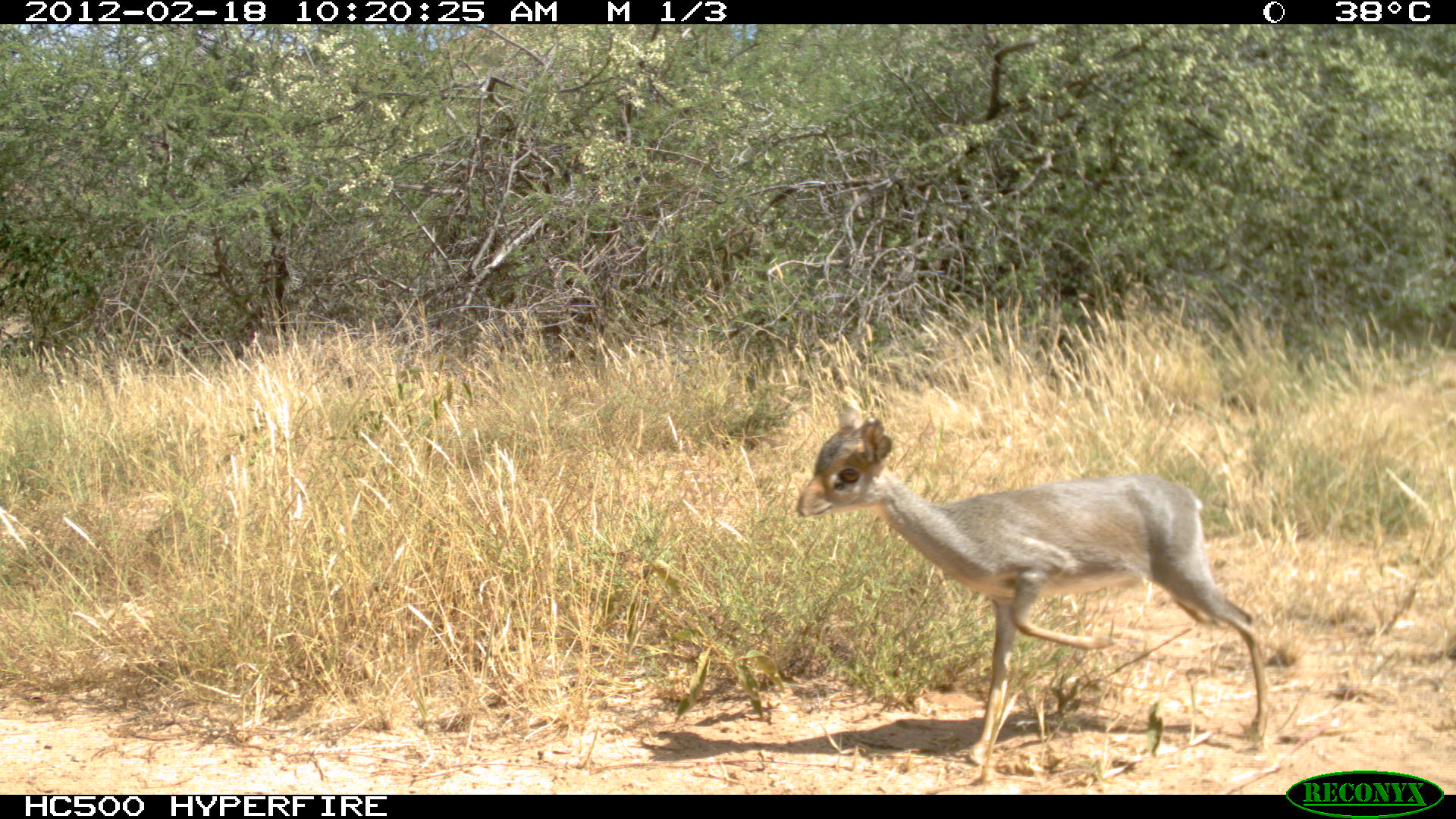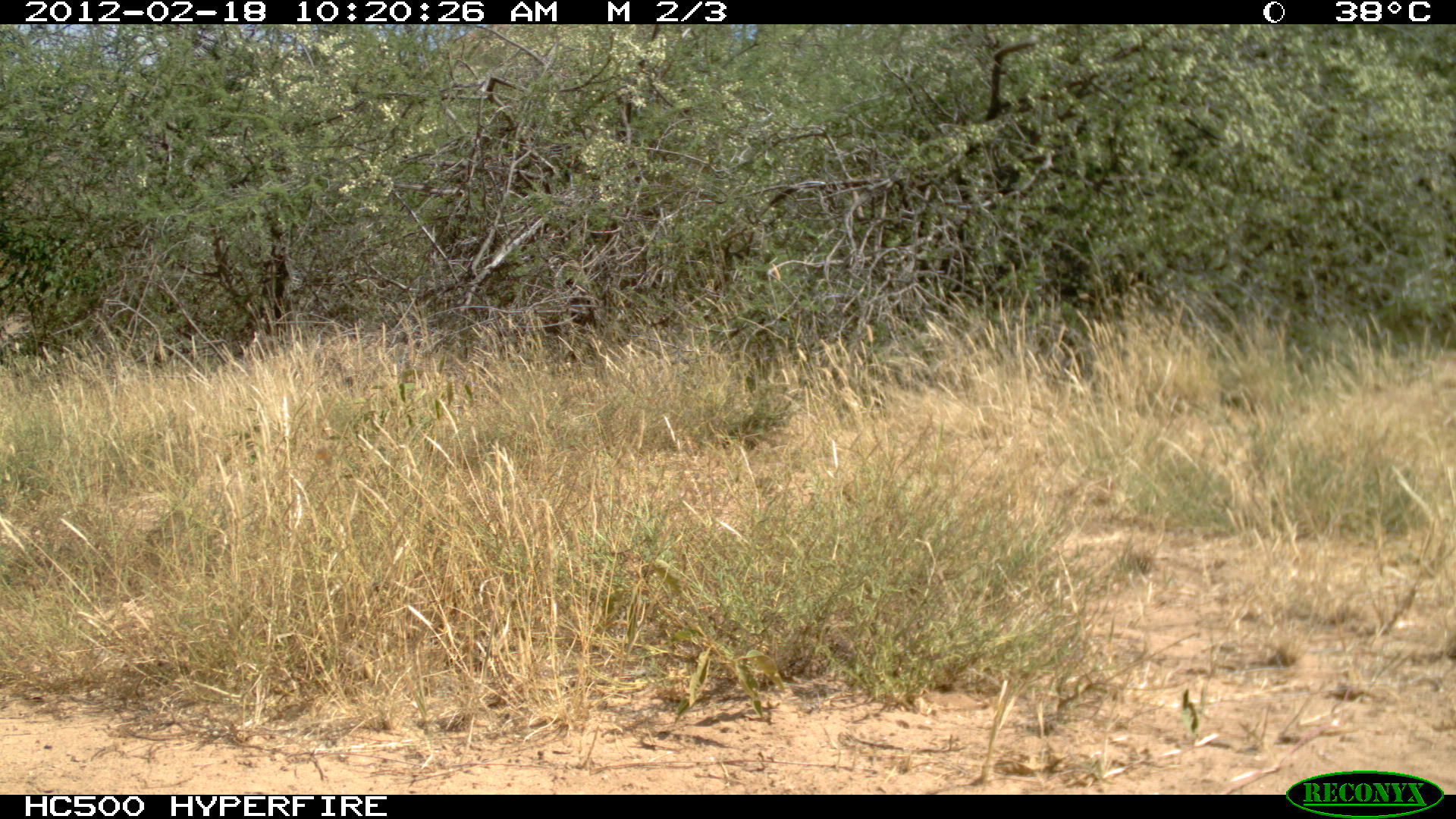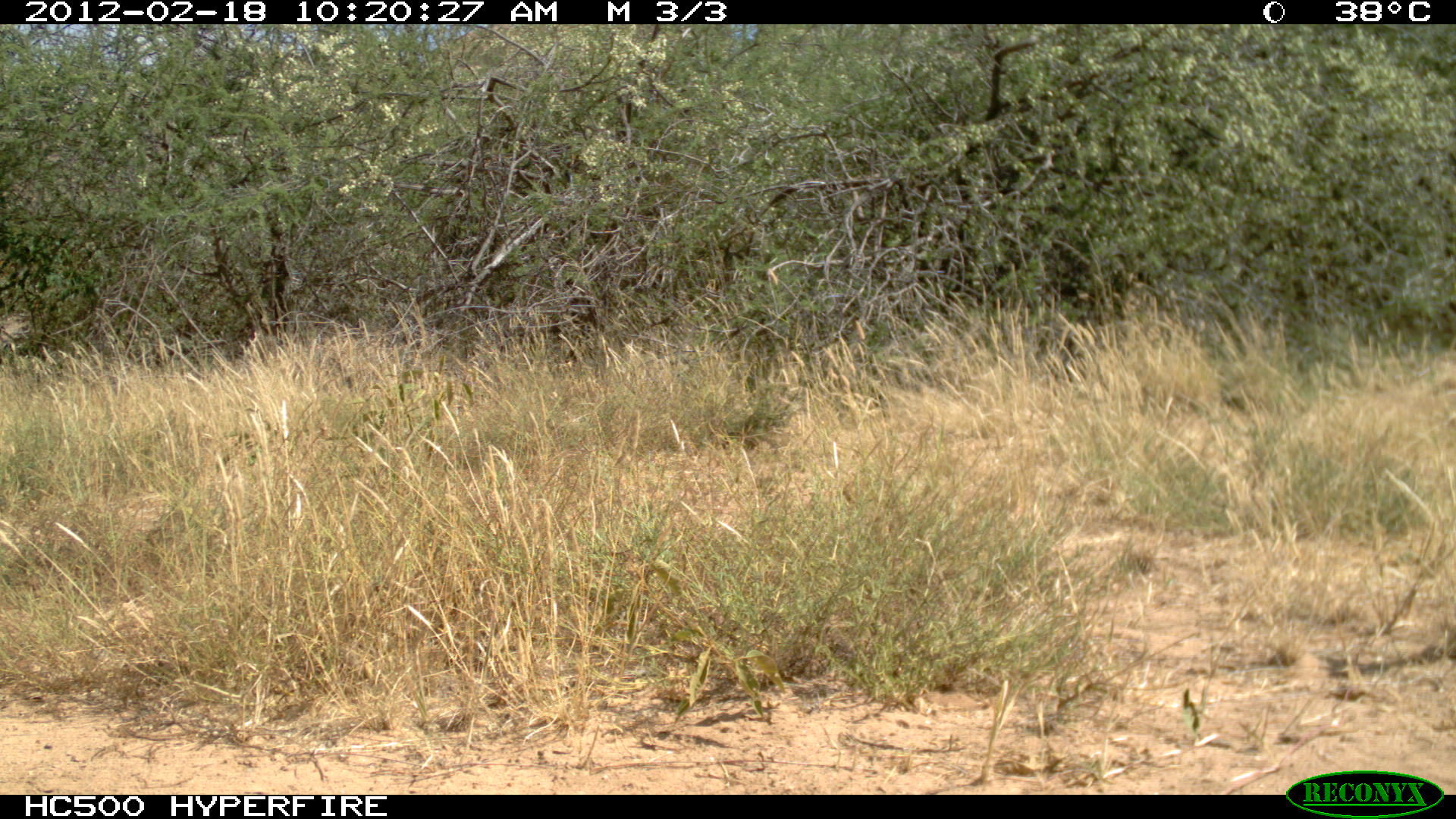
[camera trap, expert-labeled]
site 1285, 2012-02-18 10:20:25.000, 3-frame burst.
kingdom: Animalia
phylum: Chordata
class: Mammalia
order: Artiodactyla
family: Bovidae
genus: Madoqua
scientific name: Madoqua guentheri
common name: günther's dik-dik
Madoqua guentheri (günther's dik-dik), count 1.